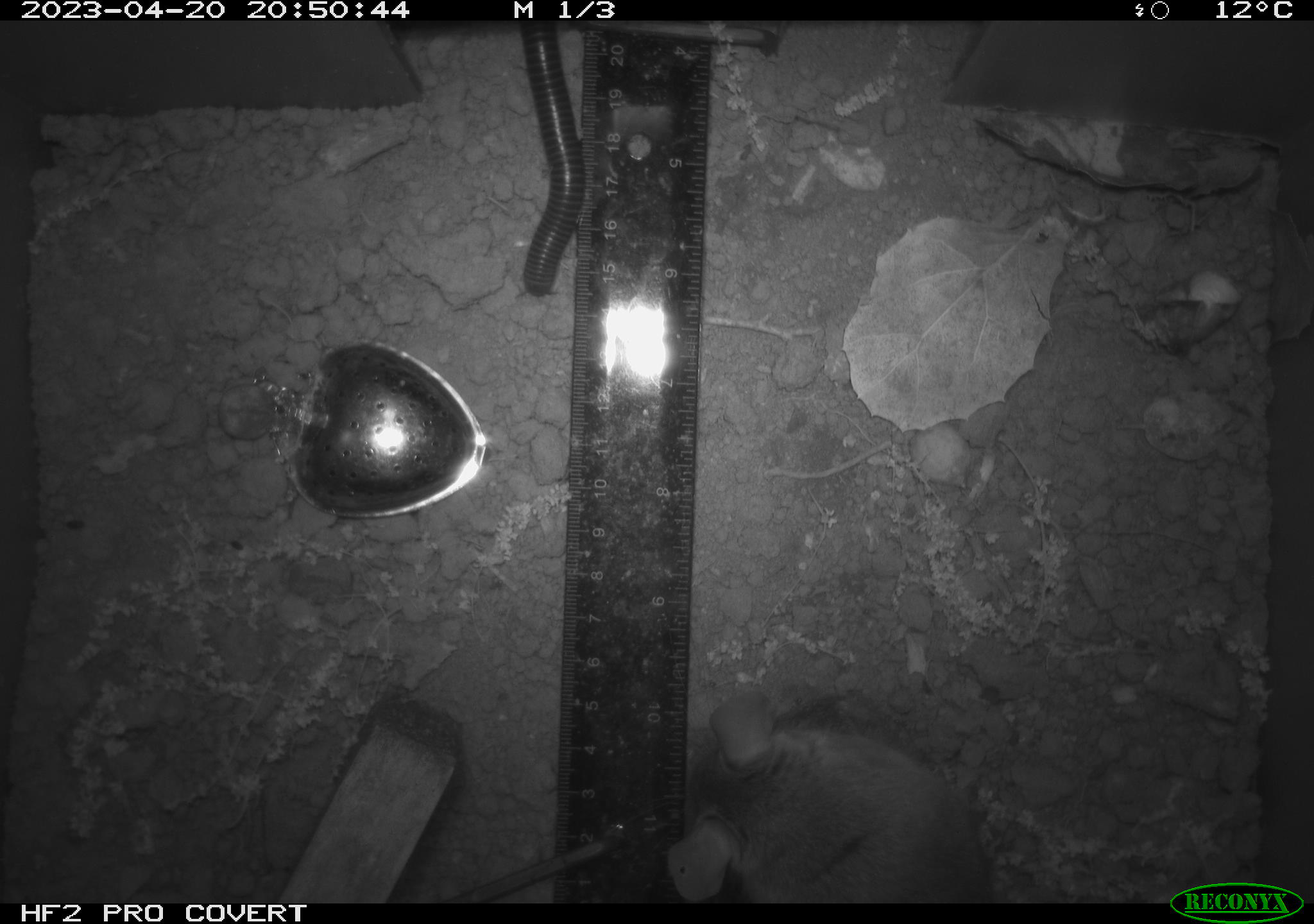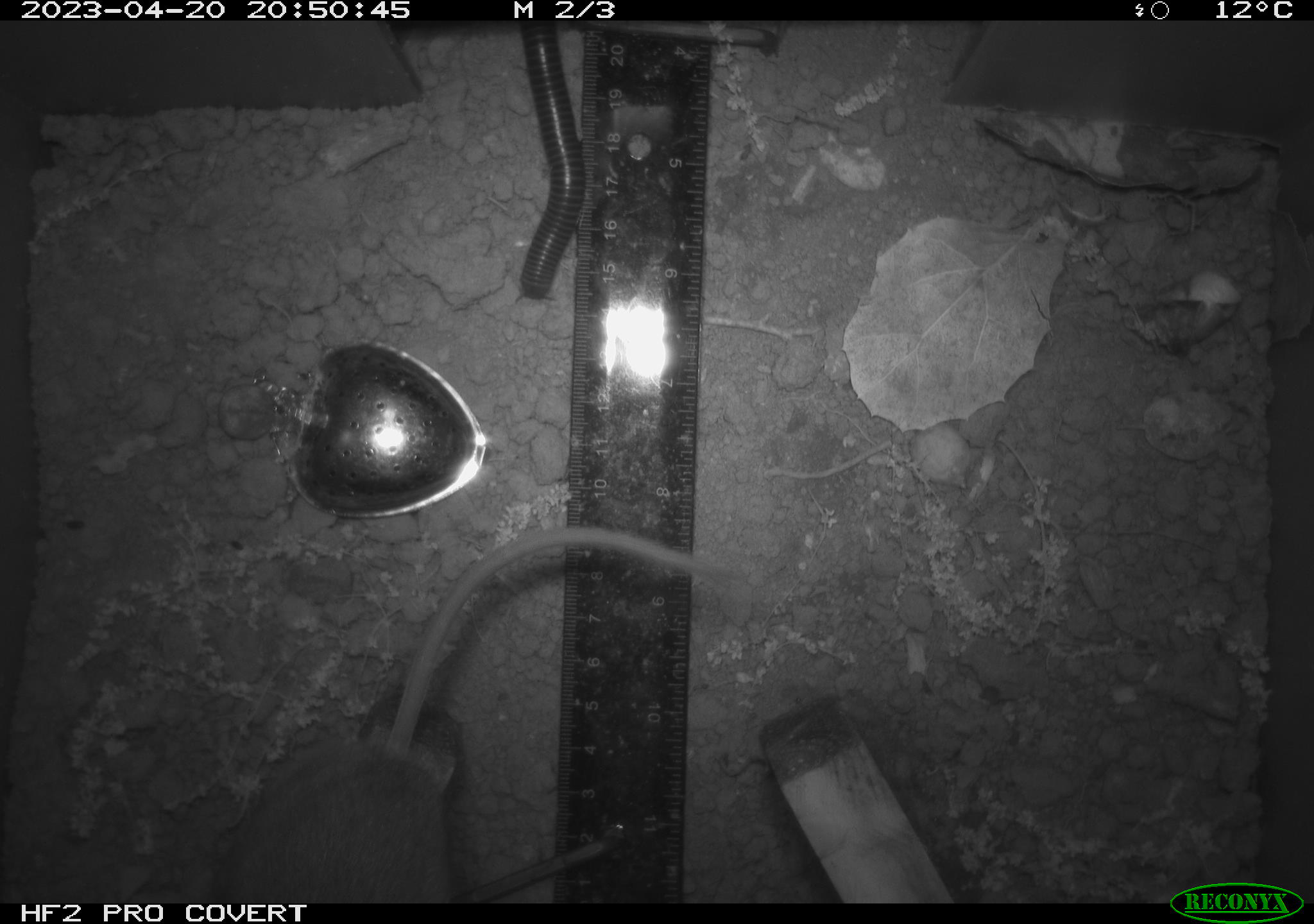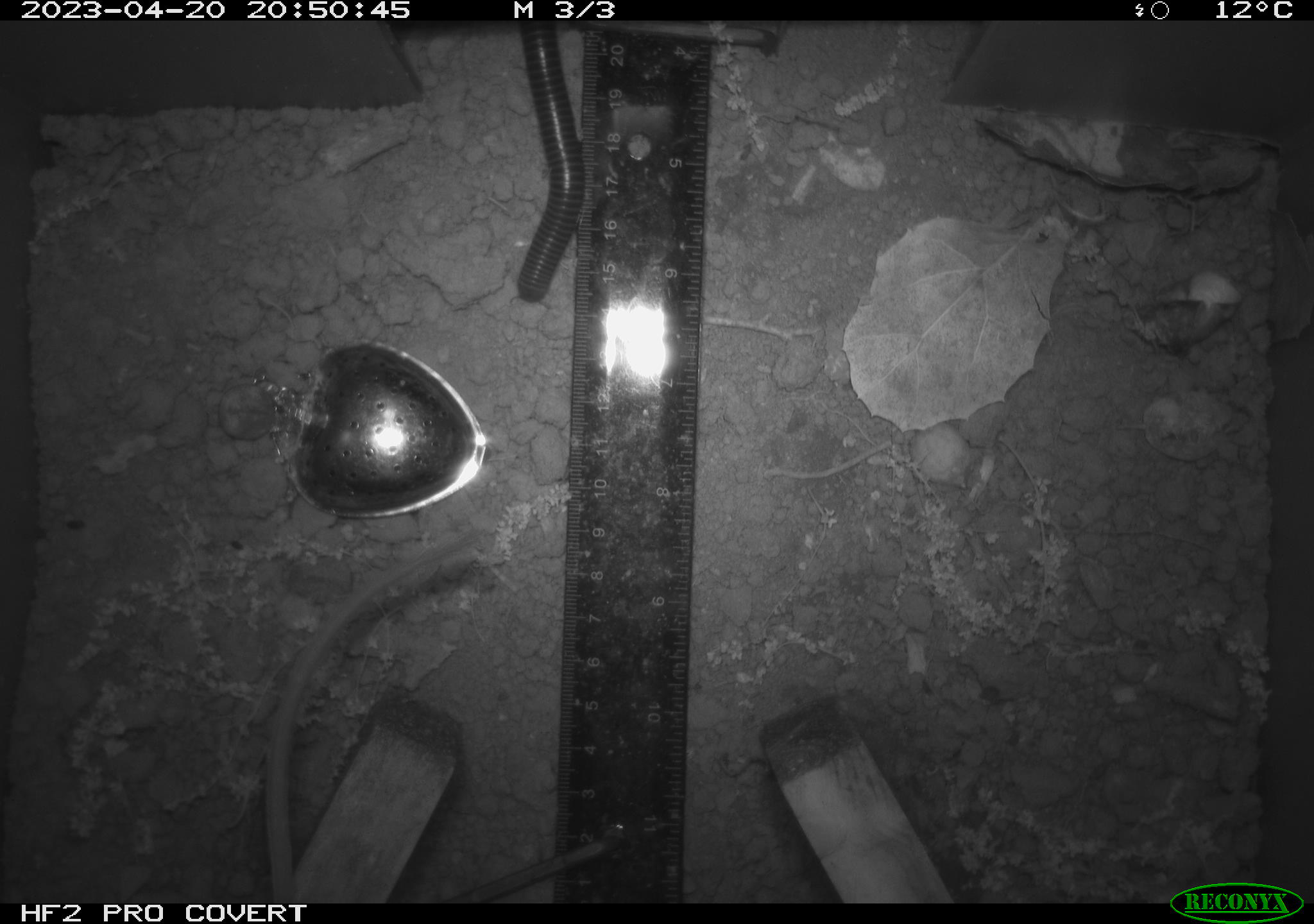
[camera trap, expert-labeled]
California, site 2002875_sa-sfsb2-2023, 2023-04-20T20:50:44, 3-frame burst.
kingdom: Animalia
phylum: Arthropoda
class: Diplopoda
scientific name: Diplopoda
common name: millipedes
Millipedes (Diplopoda).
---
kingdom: Animalia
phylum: Chordata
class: Mammalia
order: Rodentia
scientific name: Rodentia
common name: mouse species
Mouse species (Rodentia).